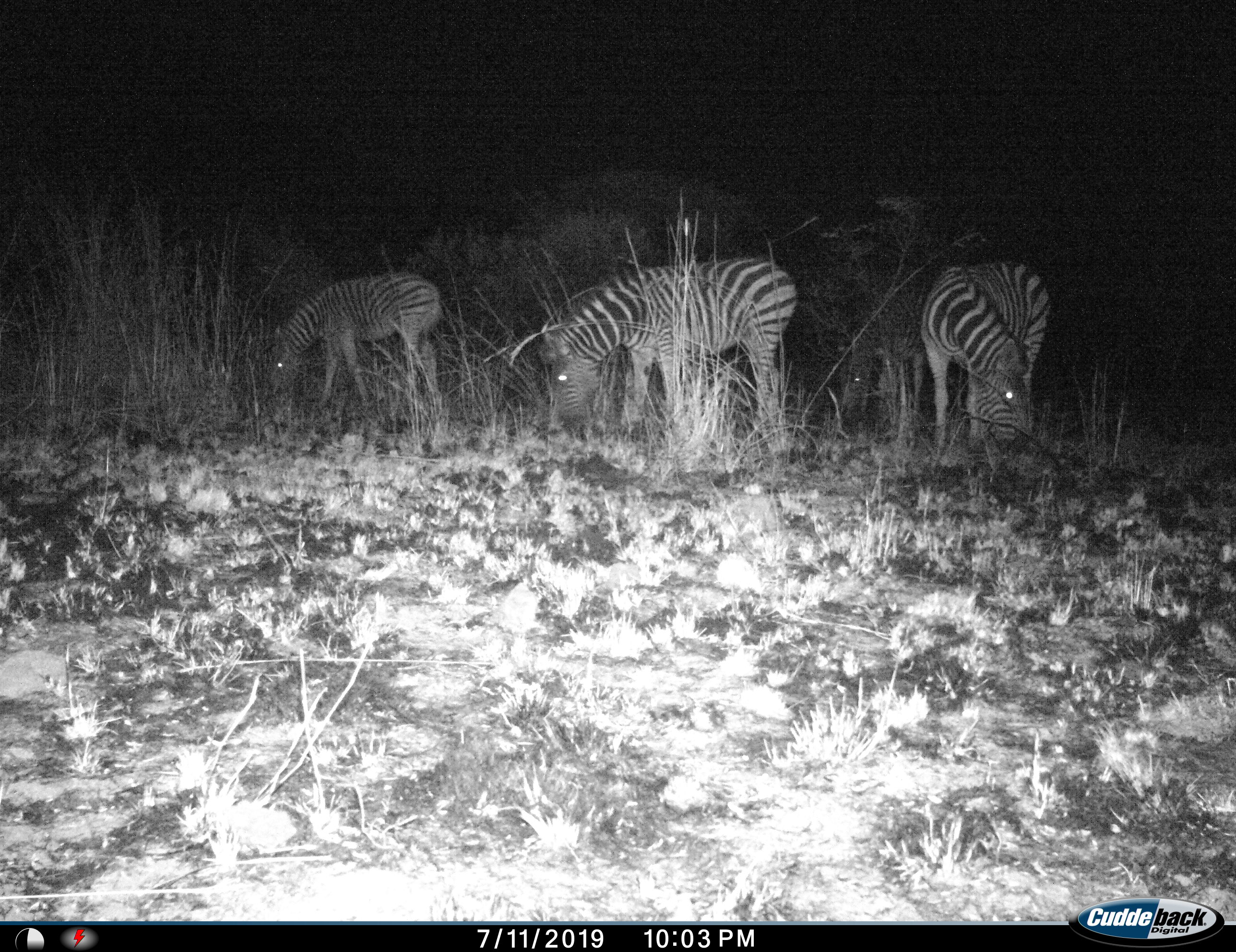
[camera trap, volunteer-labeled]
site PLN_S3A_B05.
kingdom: Animalia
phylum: Chordata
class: Mammalia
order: Perissodactyla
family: Equidae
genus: Equus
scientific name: Equus quagga burchellii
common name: burchell's zebra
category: zebraburchells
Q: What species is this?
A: Zebraburchells (burchell's zebra) (Equus quagga burchellii).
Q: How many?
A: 4.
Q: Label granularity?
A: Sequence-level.